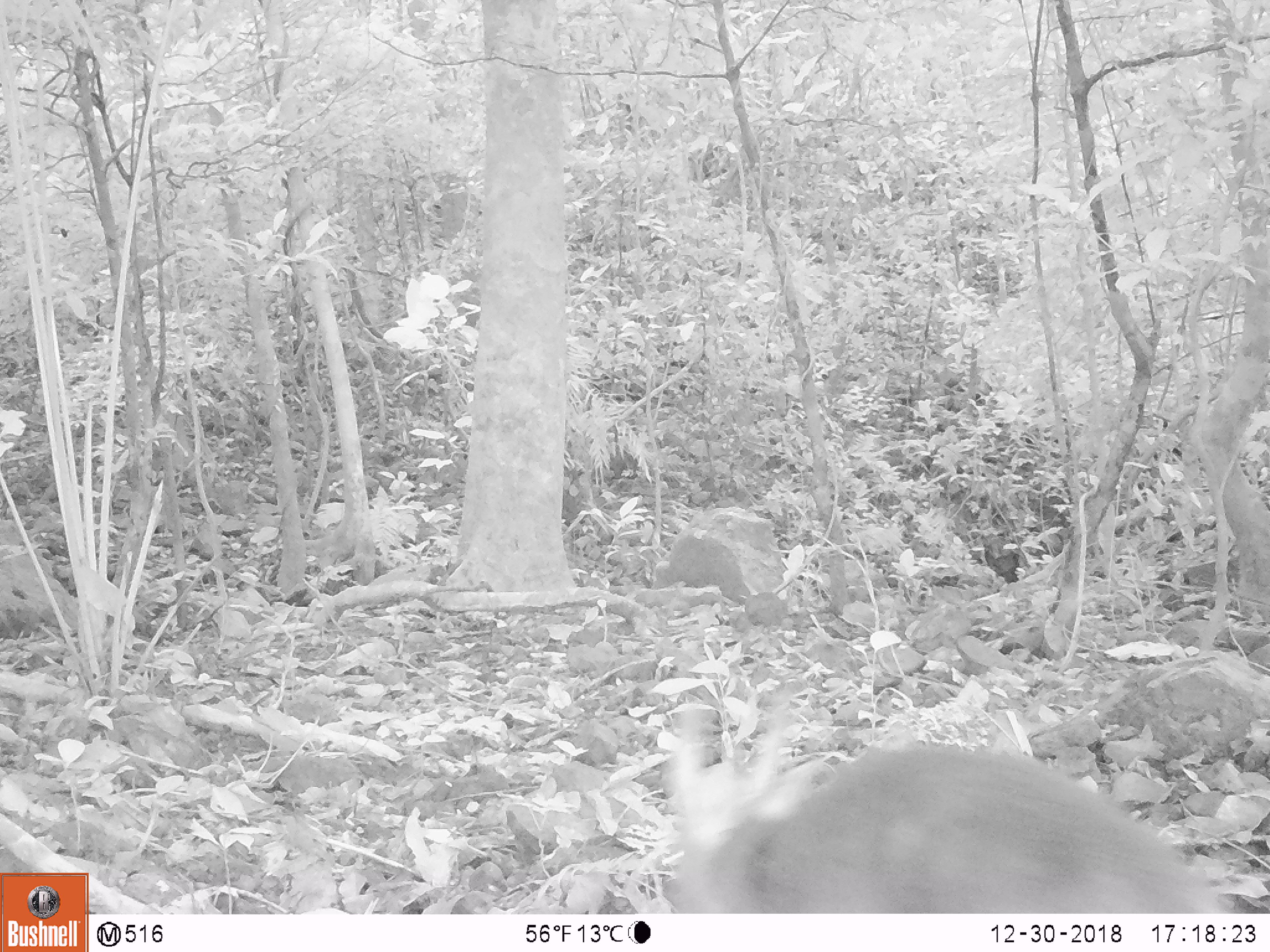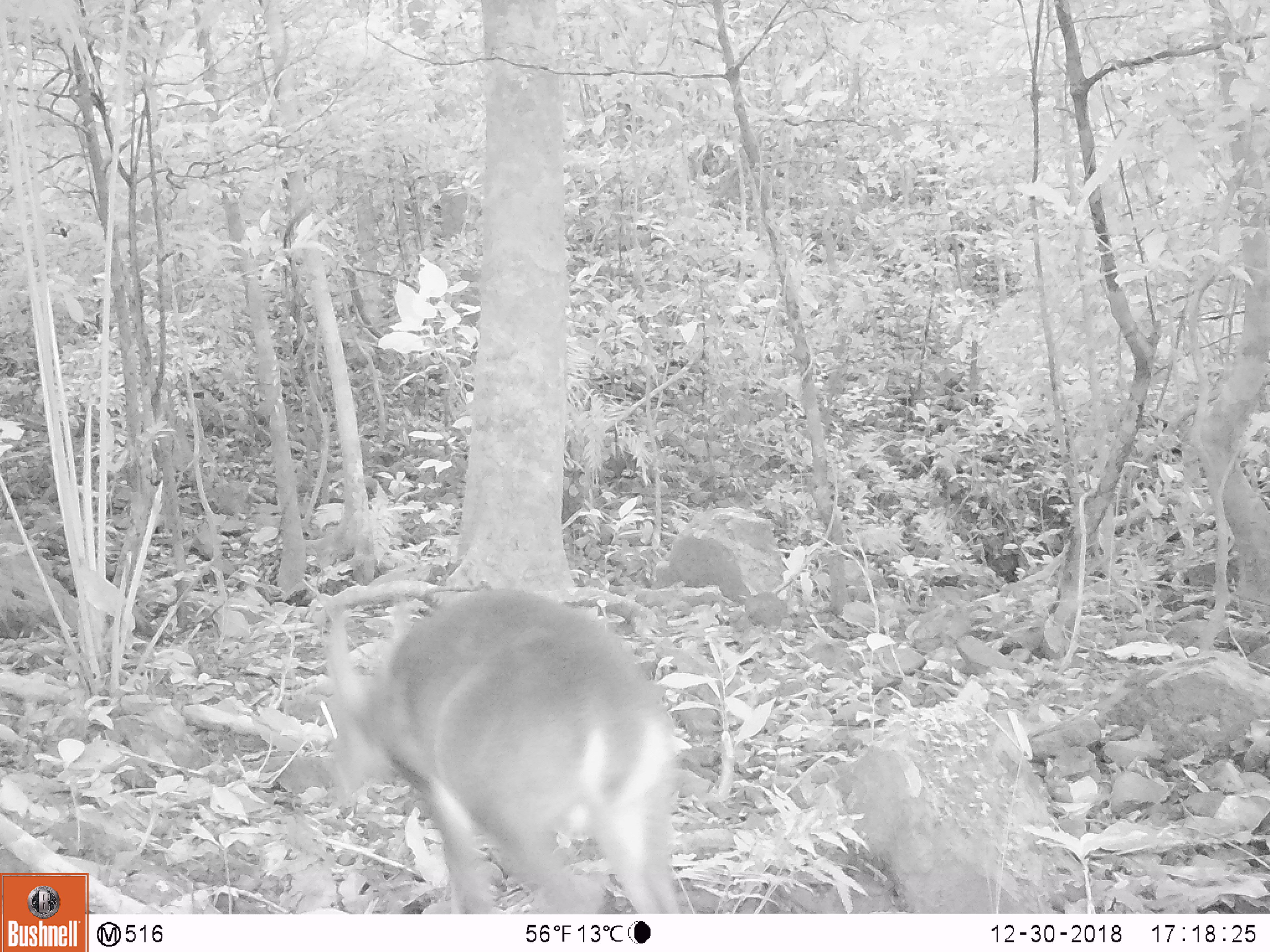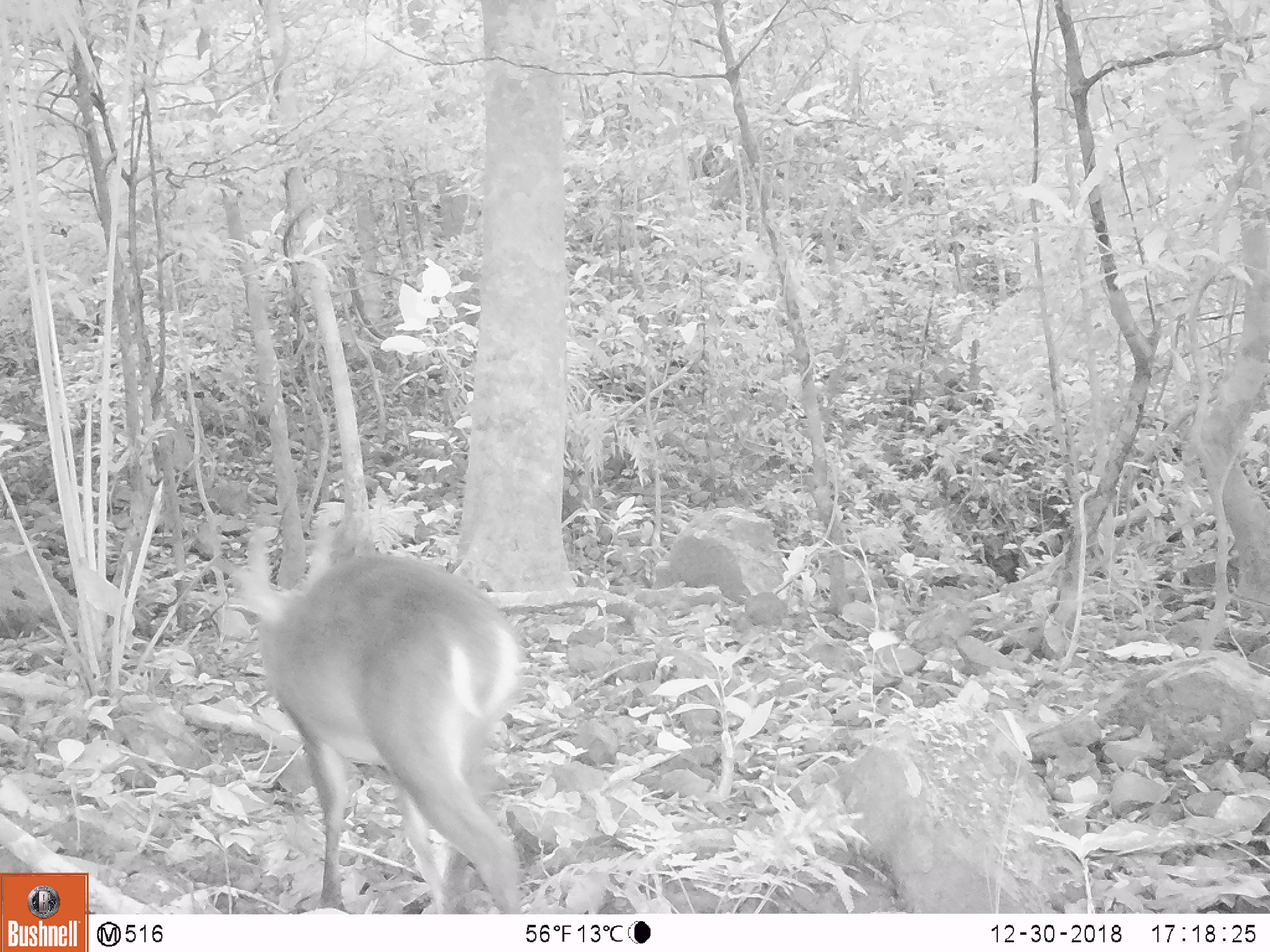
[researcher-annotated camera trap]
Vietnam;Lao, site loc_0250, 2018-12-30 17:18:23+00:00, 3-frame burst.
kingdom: Animalia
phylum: Chordata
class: Mammalia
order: Artiodactyla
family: Cervidae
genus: Muntiacus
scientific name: Muntiacus vuquangensis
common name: large-antlered muntjac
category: large antlered muntjac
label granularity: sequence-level